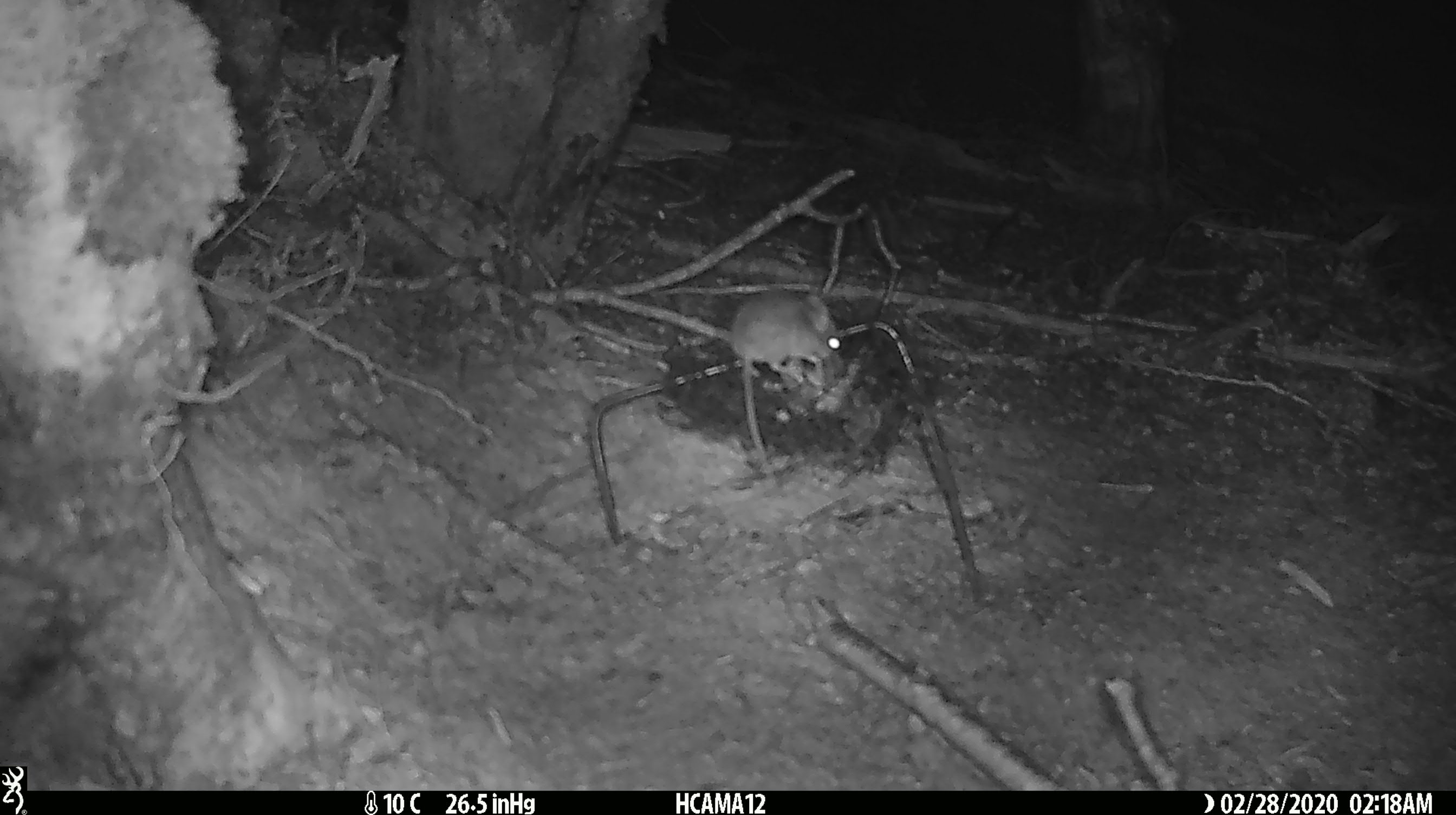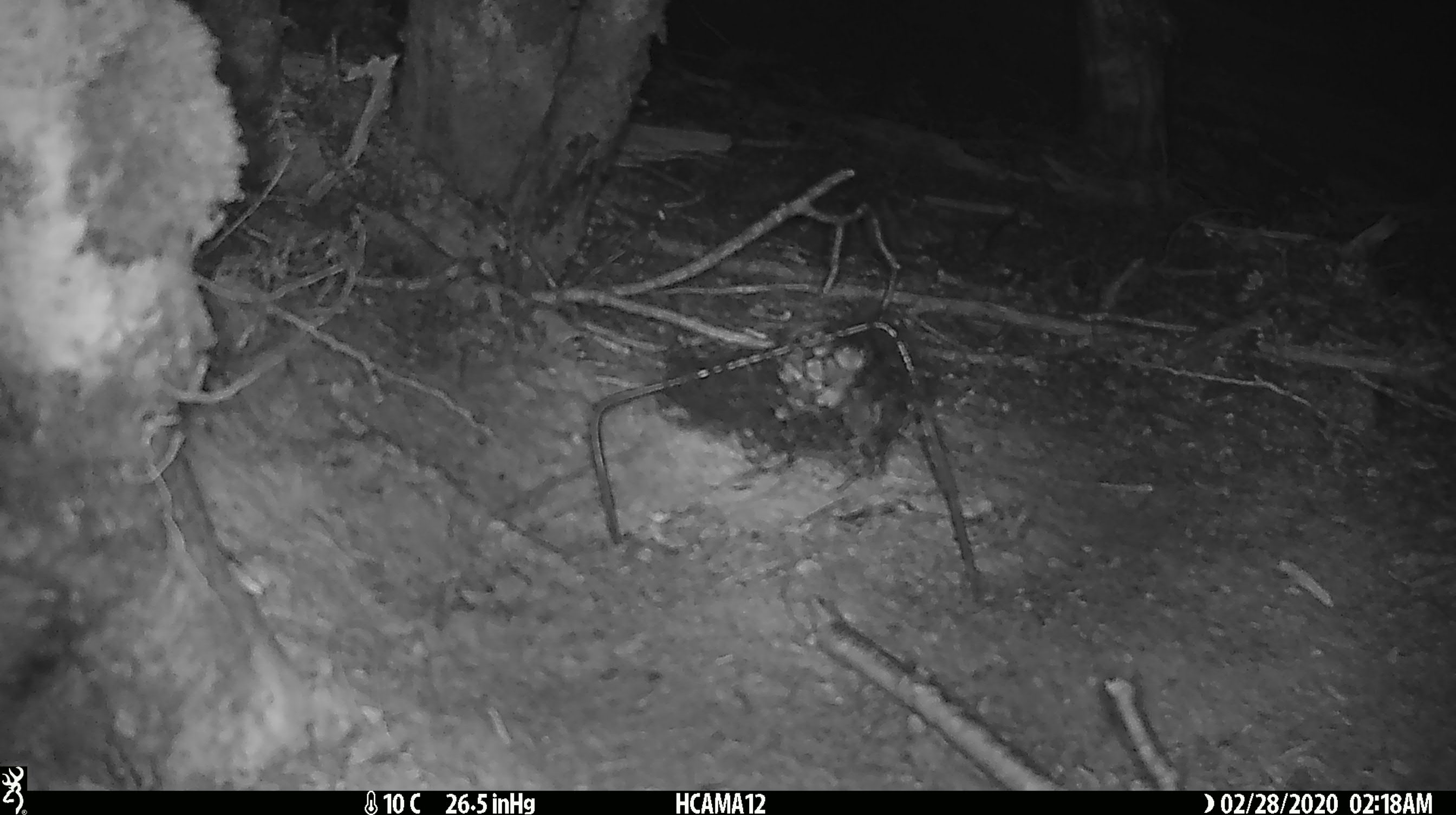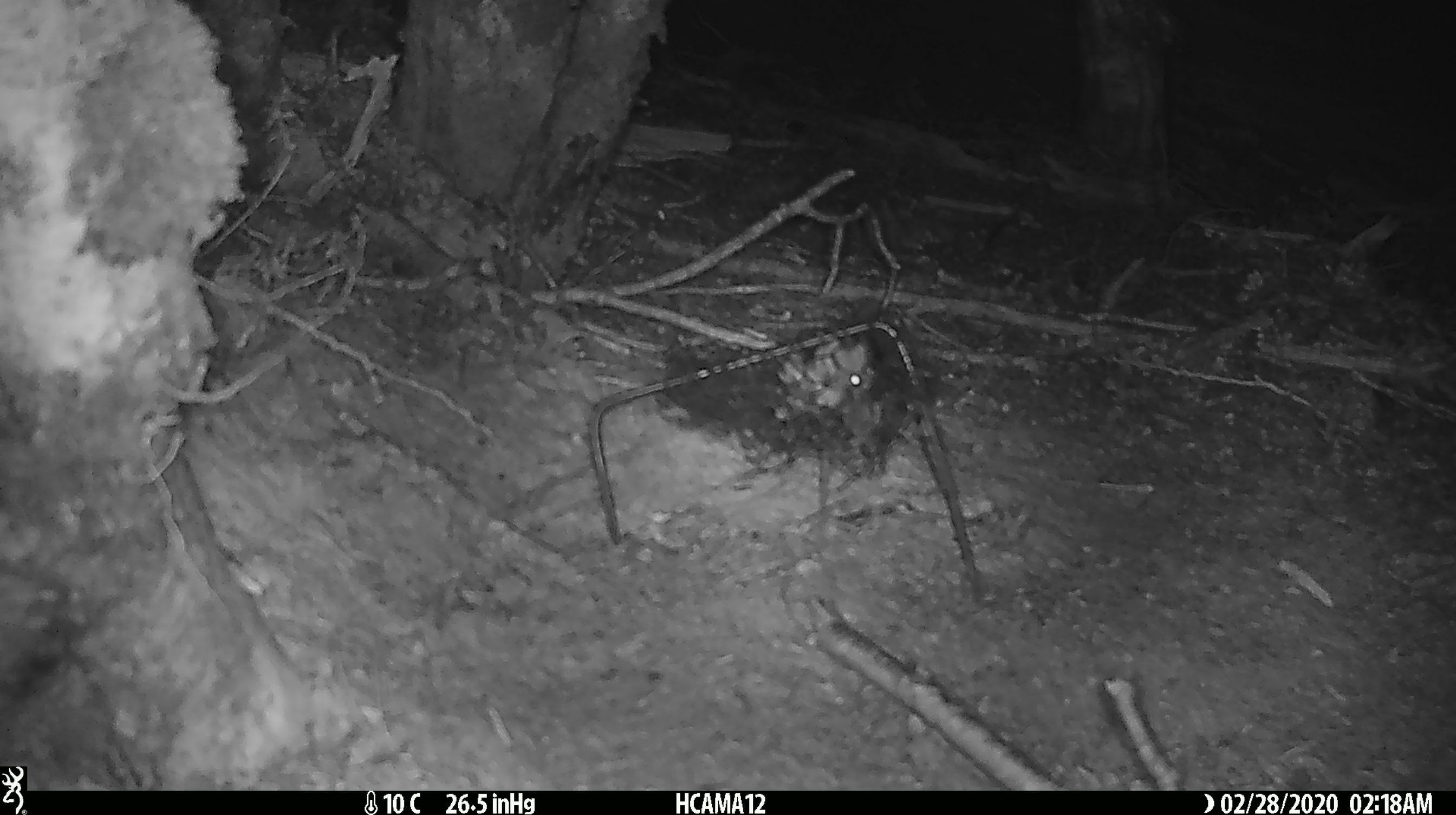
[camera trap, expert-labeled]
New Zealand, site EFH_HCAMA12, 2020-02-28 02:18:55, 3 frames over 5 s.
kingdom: Animalia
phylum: Chordata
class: Mammalia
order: Rodentia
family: Muridae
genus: Mus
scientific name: Mus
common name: mouse